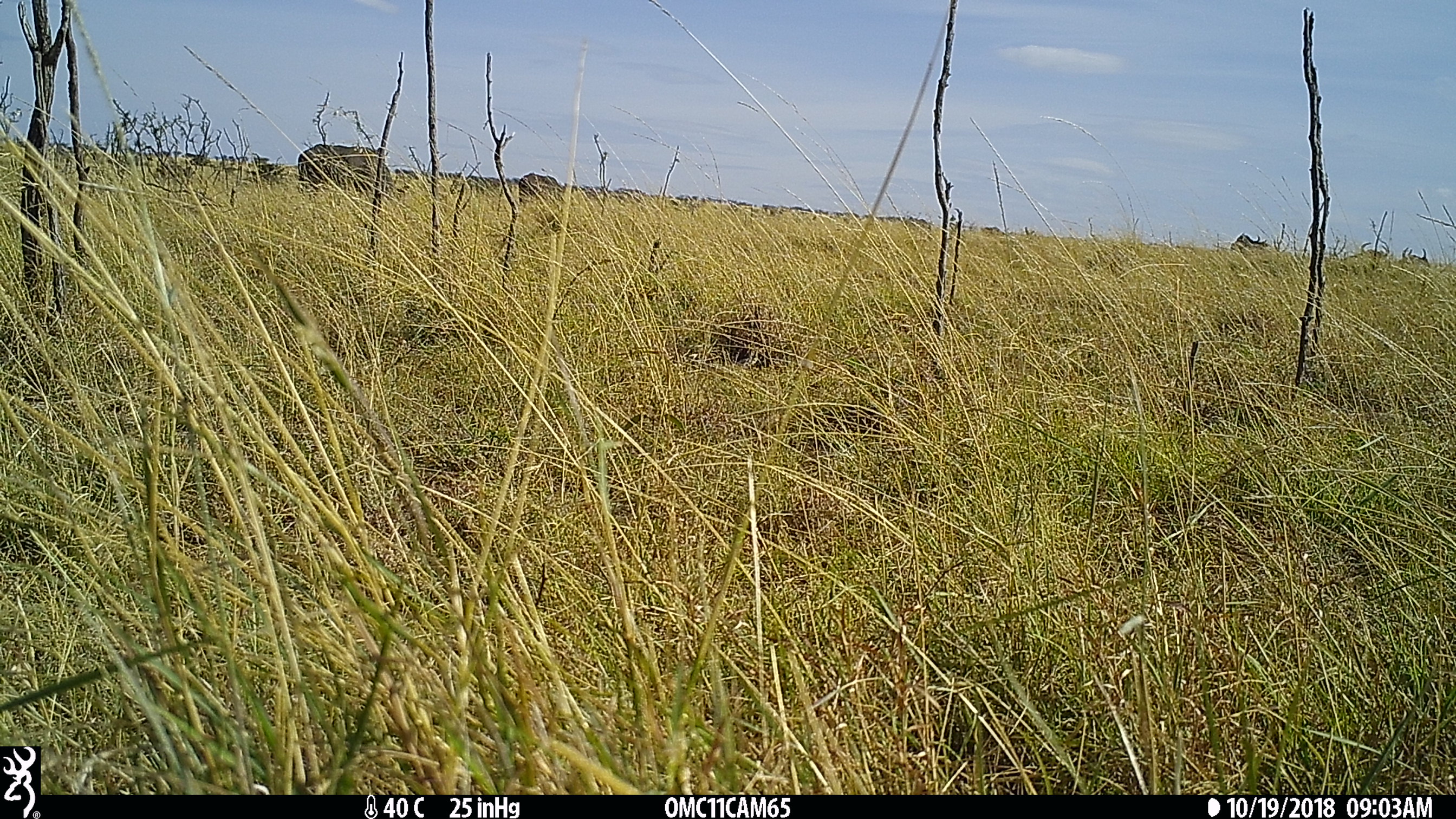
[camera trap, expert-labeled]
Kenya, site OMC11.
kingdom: Animalia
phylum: Chordata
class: Mammalia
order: Artiodactyla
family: Bovidae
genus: Syncerus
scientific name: Syncerus caffer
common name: buffalo